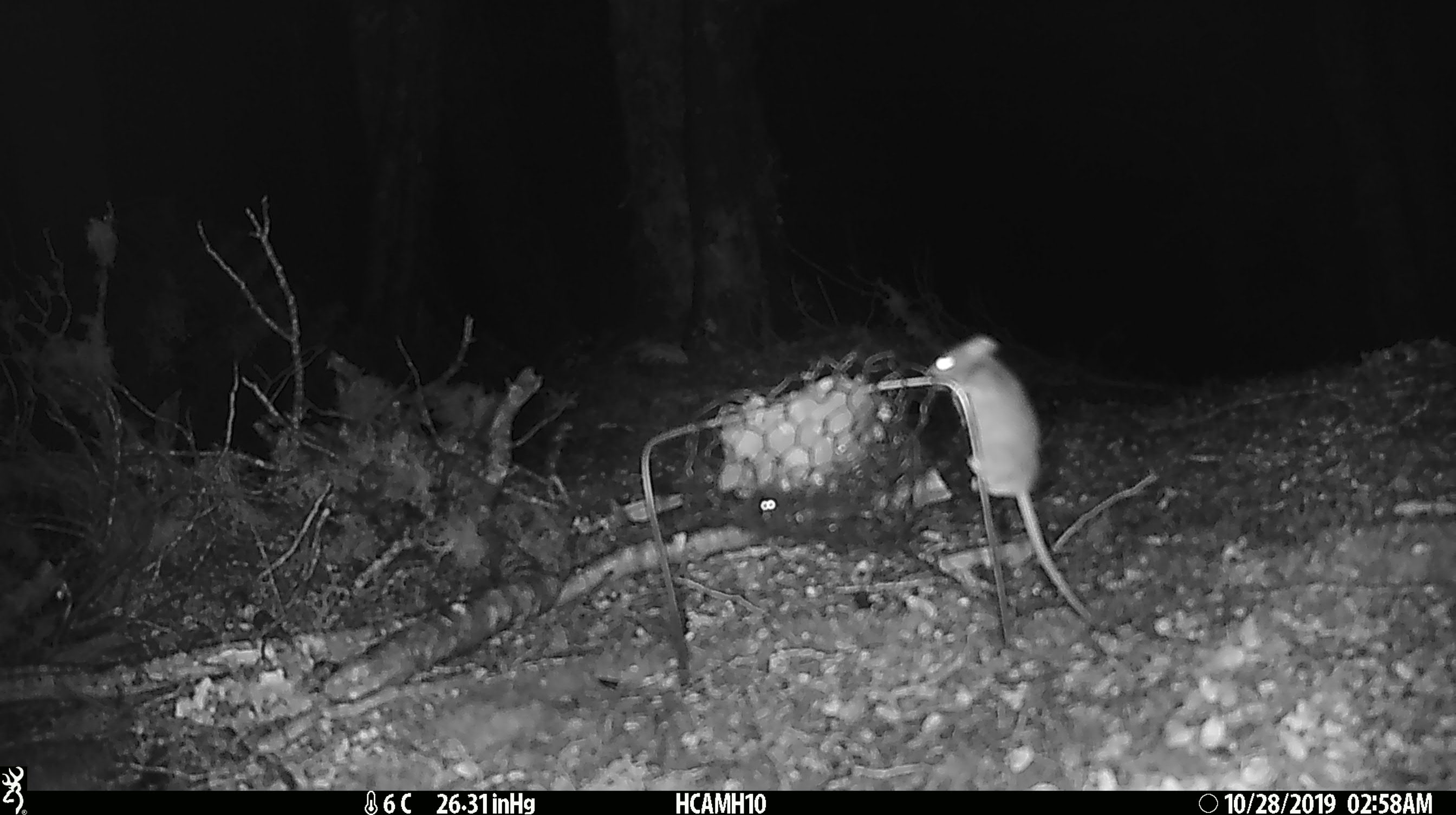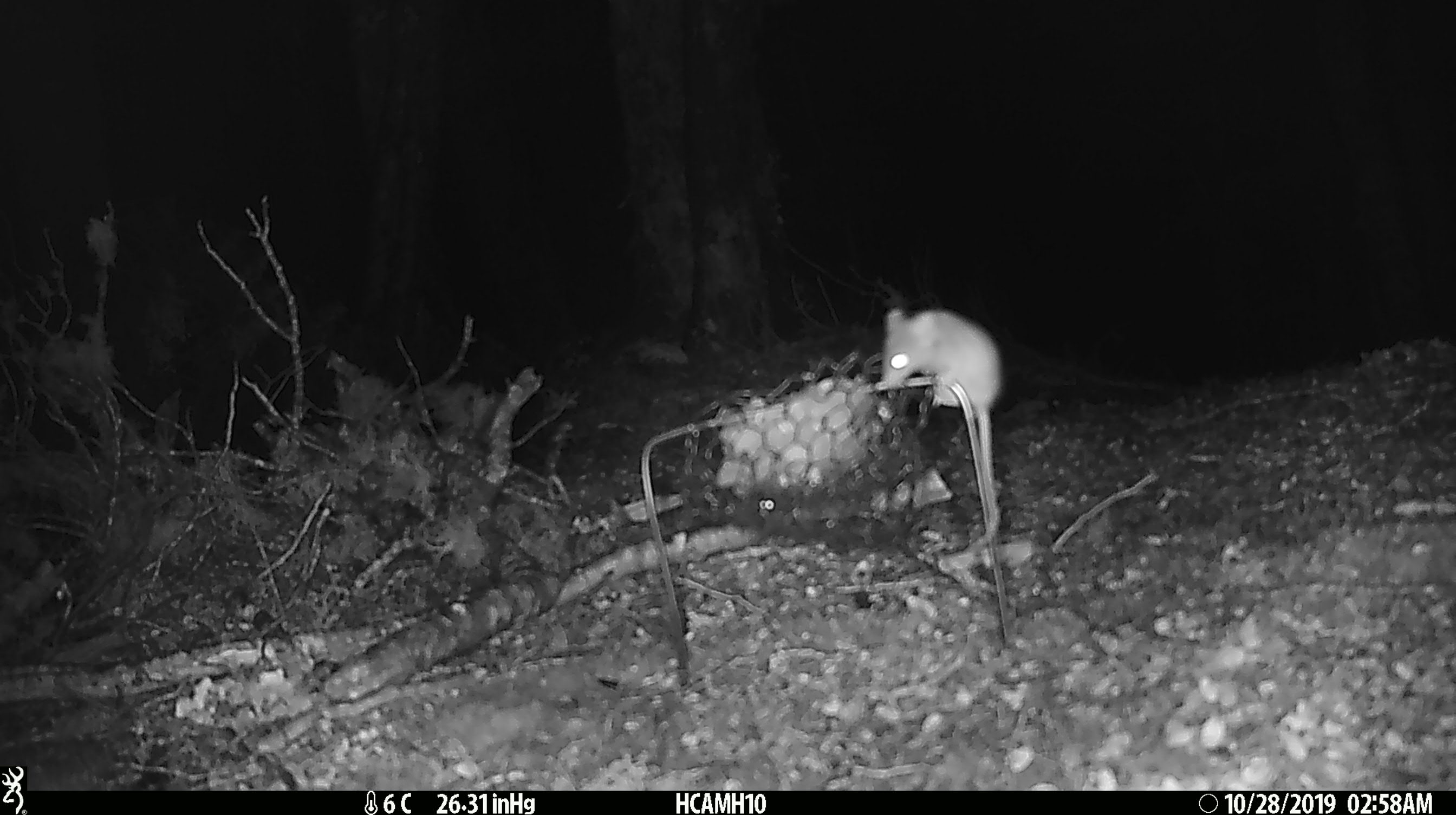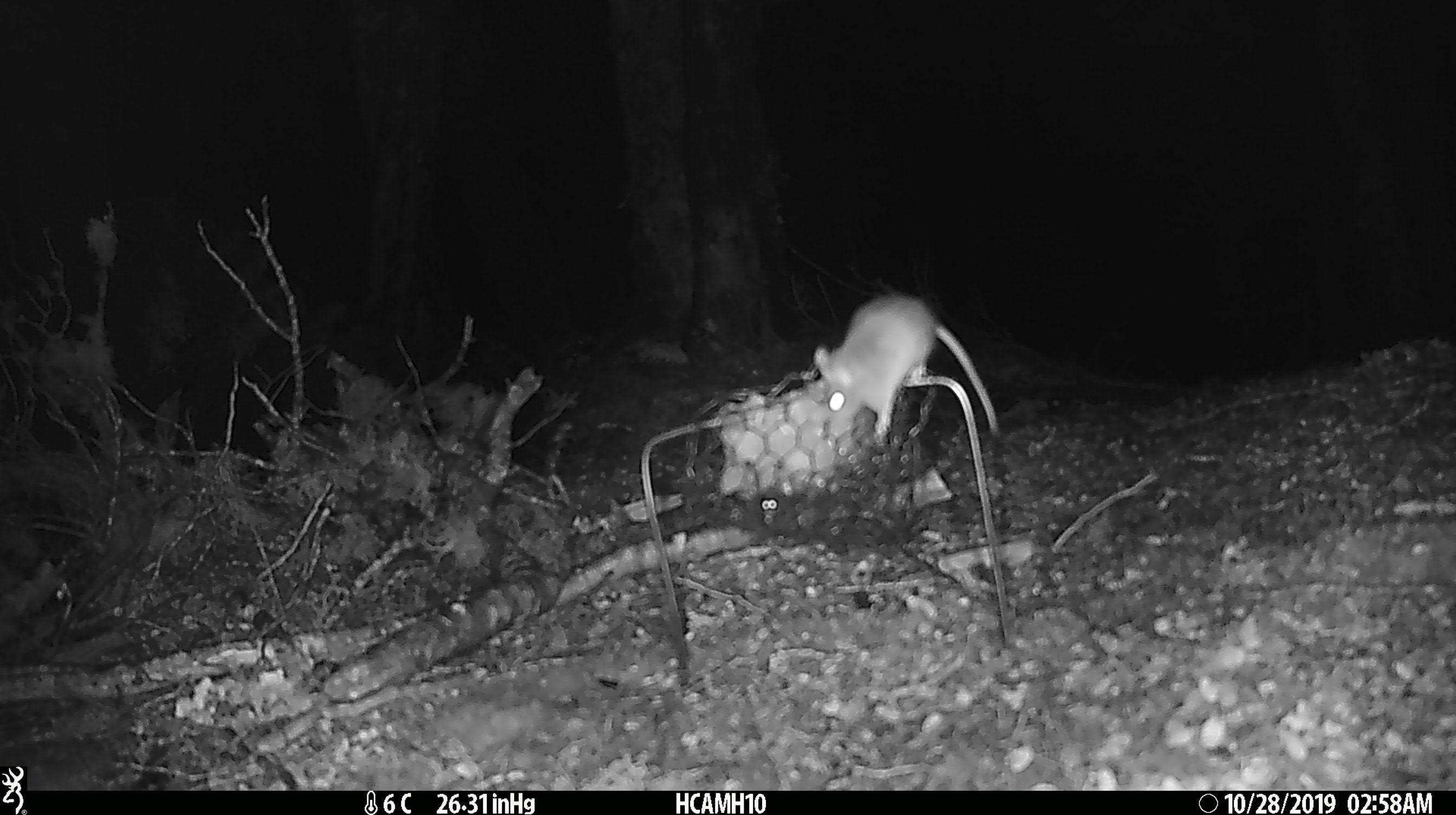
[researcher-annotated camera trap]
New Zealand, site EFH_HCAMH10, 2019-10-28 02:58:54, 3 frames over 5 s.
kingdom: Animalia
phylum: Chordata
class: Mammalia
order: Rodentia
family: Muridae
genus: Mus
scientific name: Mus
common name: mouse